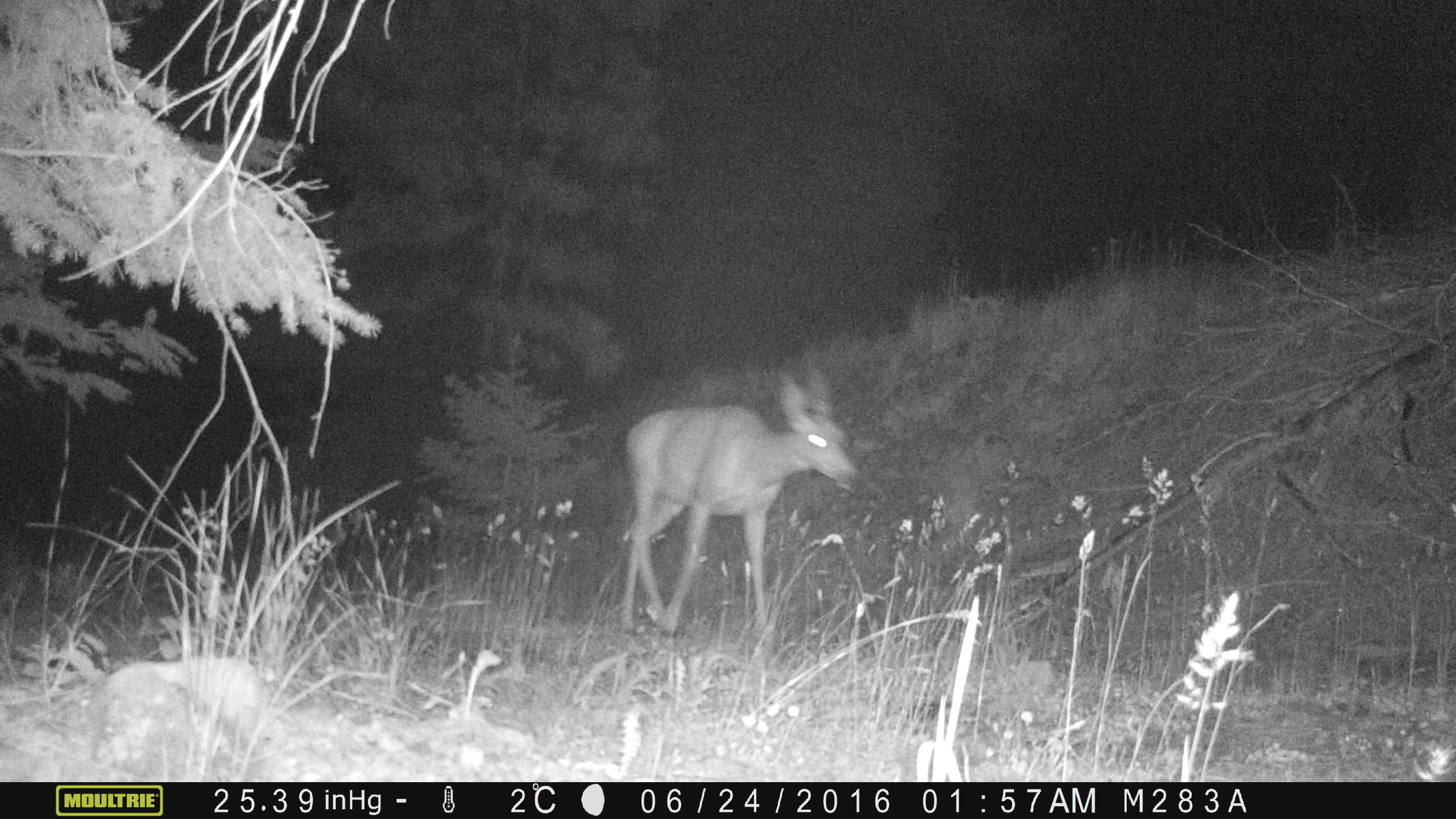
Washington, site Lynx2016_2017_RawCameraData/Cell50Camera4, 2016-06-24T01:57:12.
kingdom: Animalia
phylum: Chordata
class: Mammalia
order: Artiodactyla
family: Cervidae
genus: Odocoileus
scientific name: Odocoileus hemionus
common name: mule deer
Odocoileus hemionus (mule deer). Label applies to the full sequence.